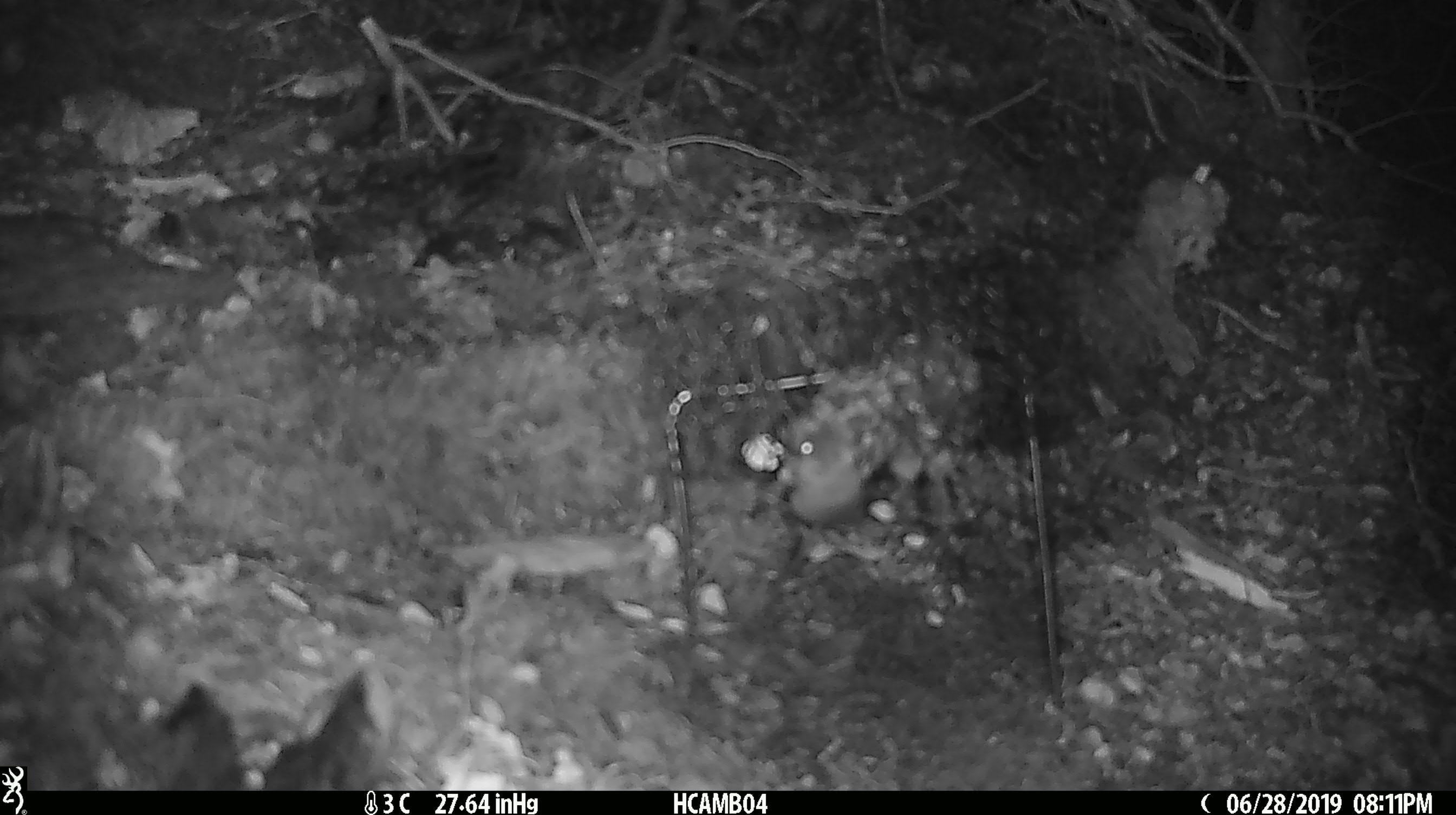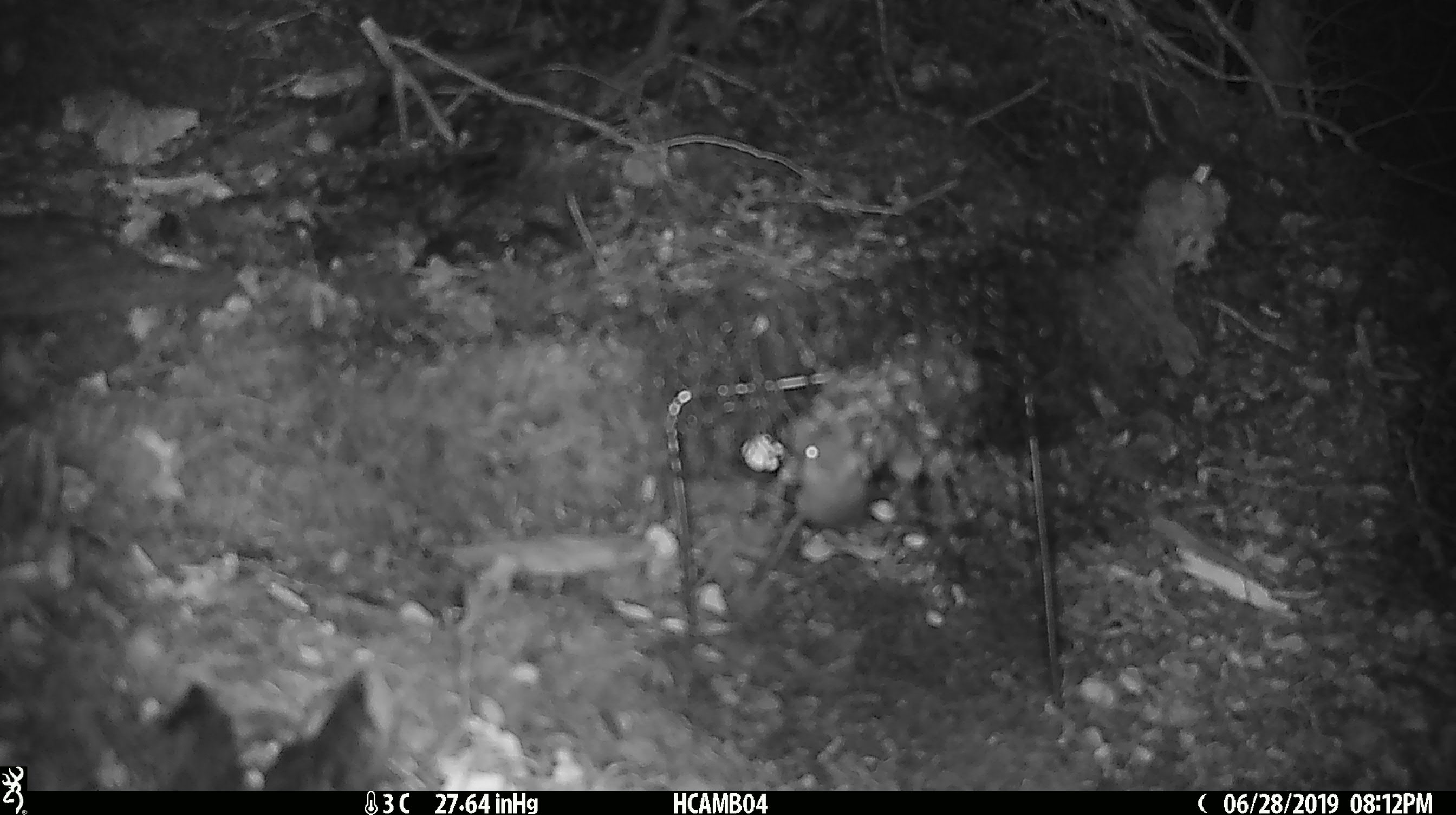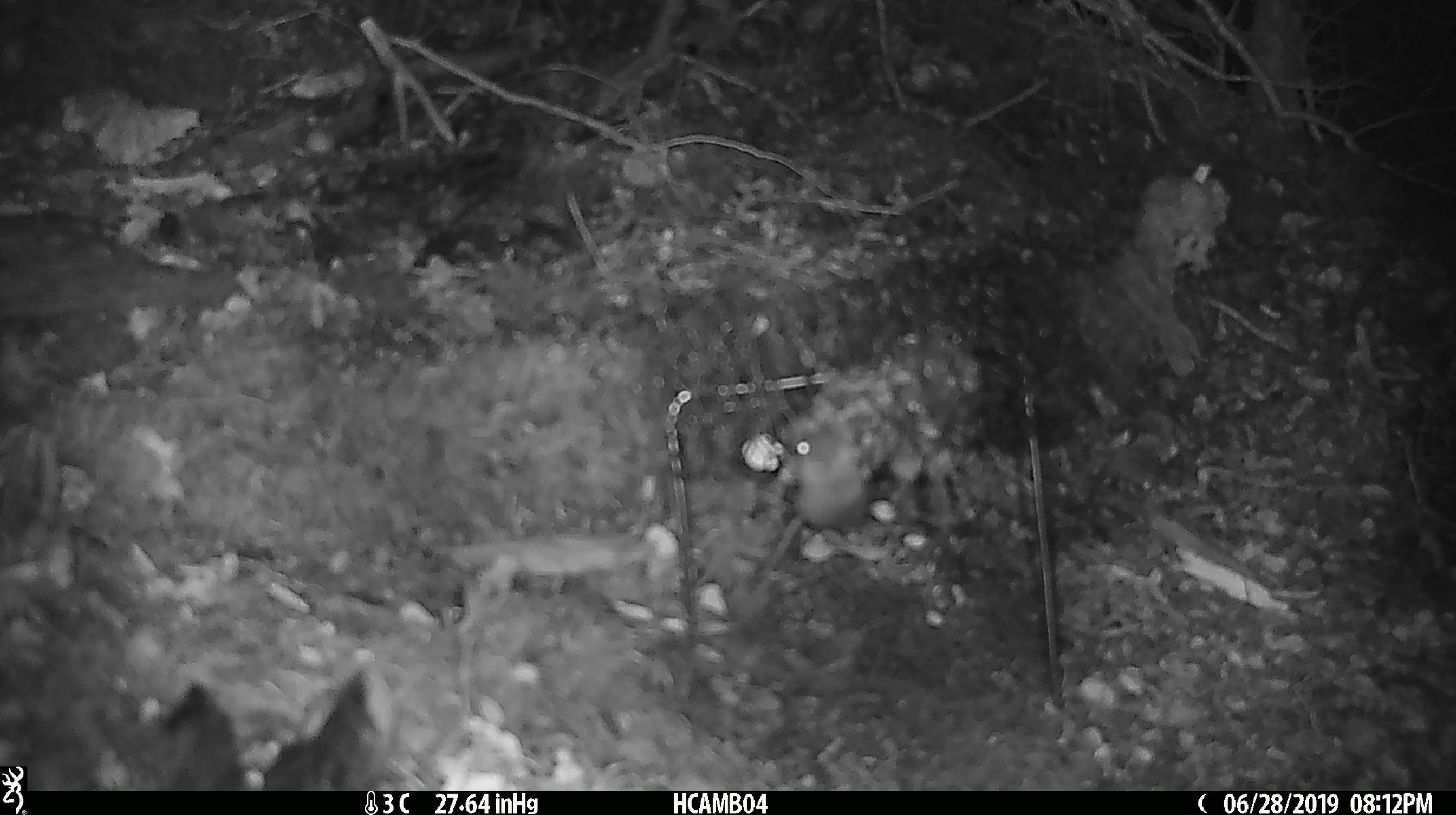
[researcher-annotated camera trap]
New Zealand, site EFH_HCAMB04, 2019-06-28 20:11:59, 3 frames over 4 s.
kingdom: Animalia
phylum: Chordata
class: Mammalia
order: Rodentia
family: Muridae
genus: Mus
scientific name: Mus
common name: mouse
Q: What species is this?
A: Mouse (Mus).